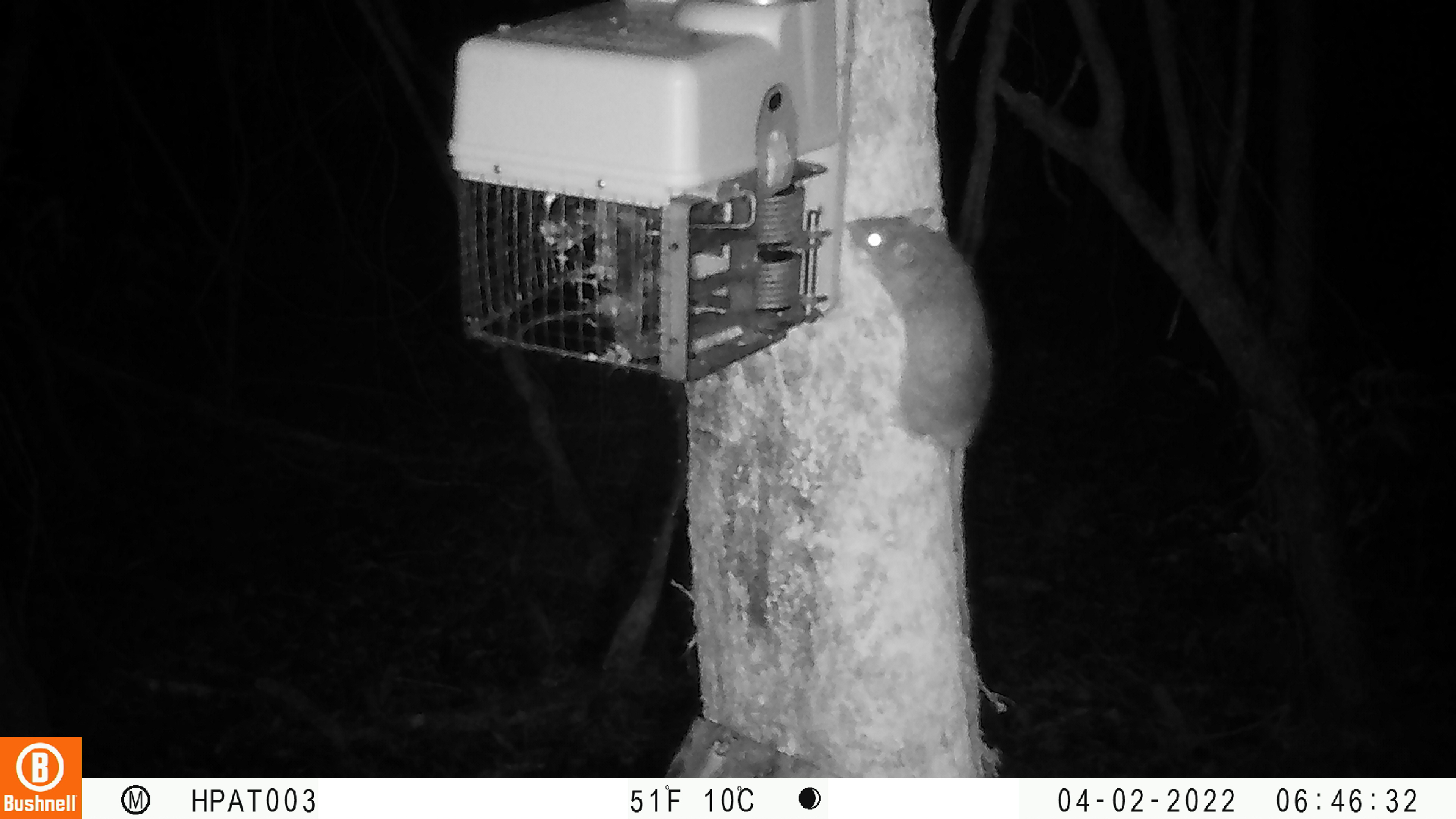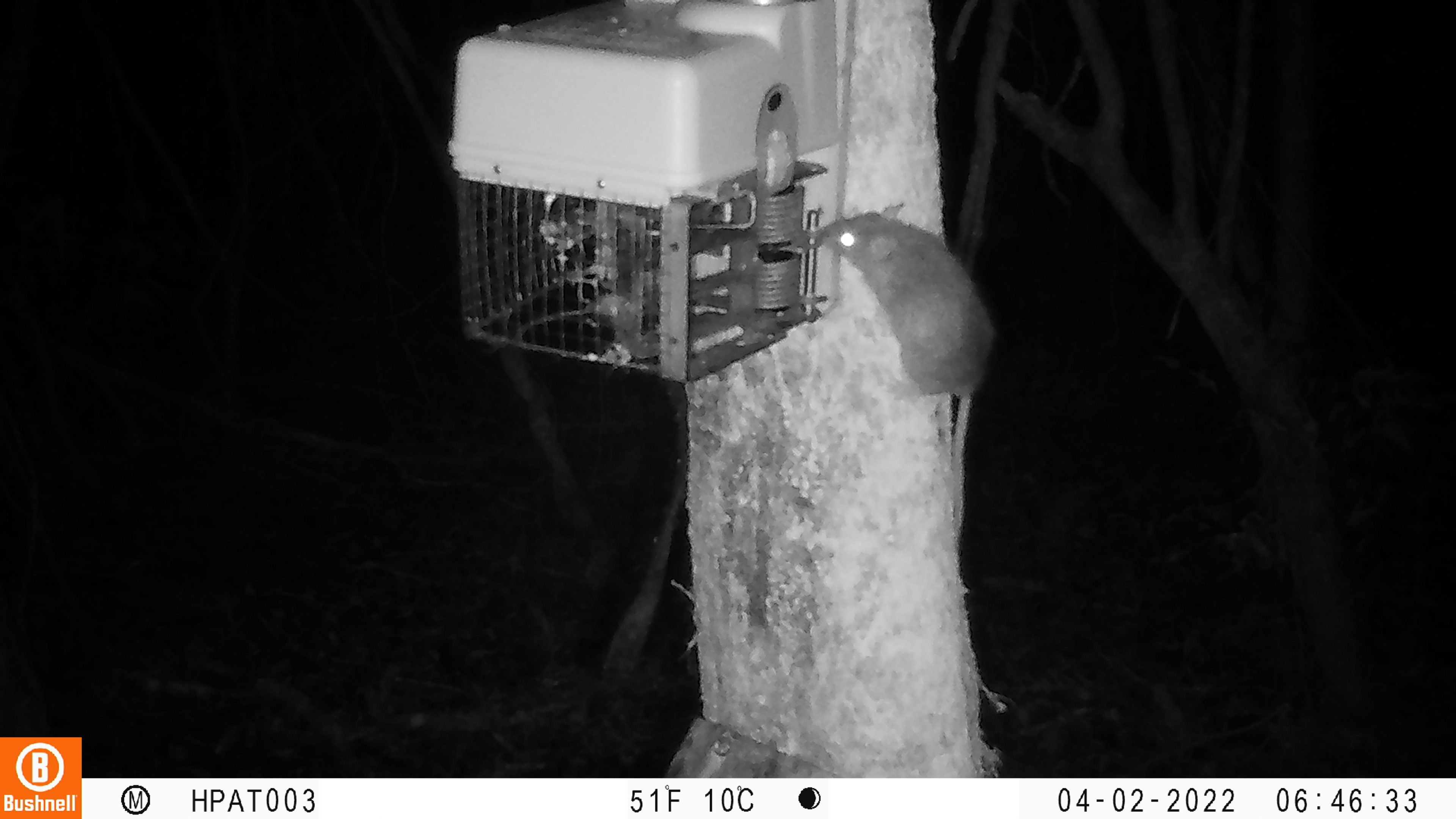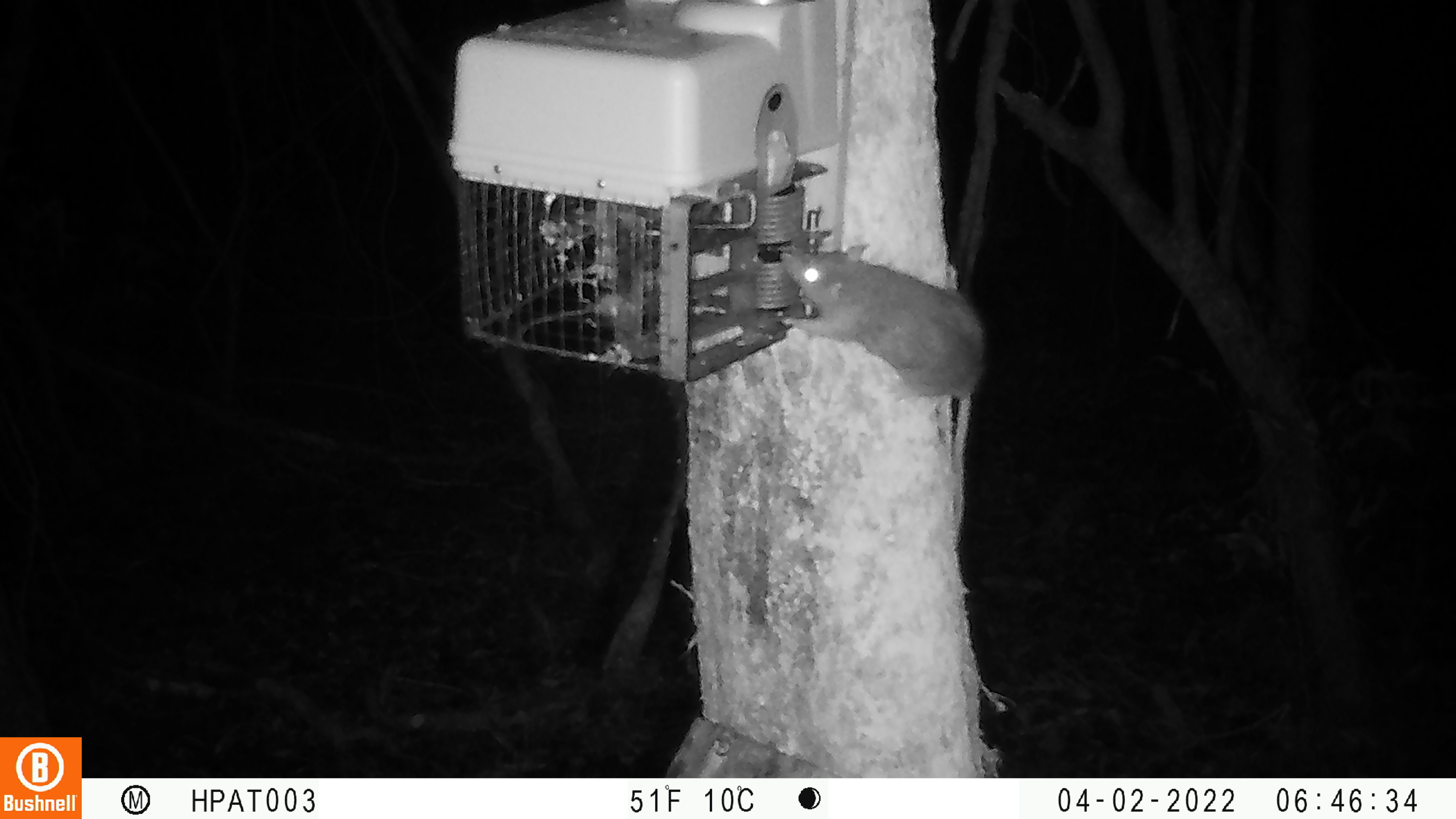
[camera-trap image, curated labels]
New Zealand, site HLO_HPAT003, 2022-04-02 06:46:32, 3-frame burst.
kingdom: Animalia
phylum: Chordata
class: Mammalia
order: Rodentia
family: Muridae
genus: Rattus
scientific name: Rattus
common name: rat